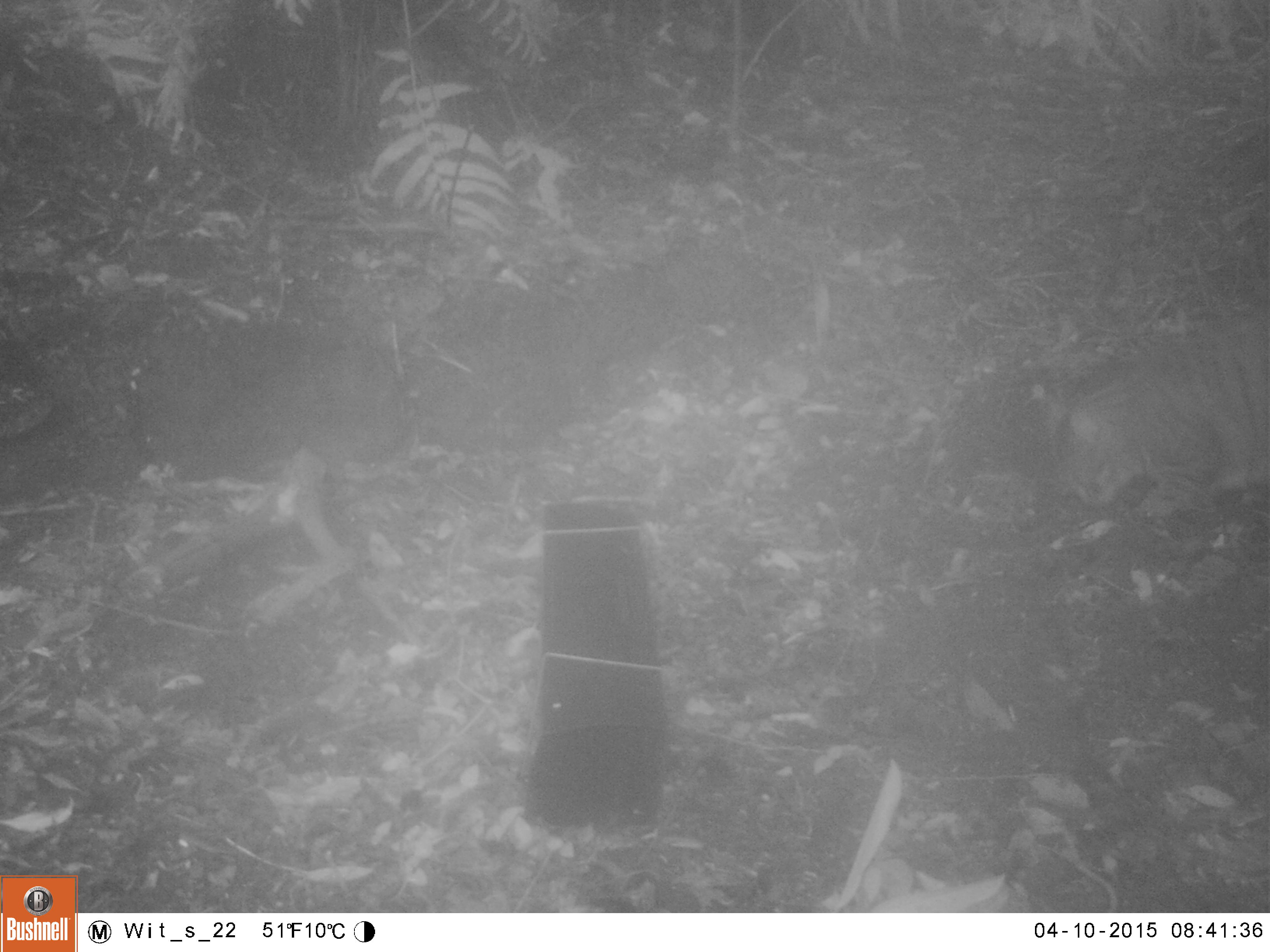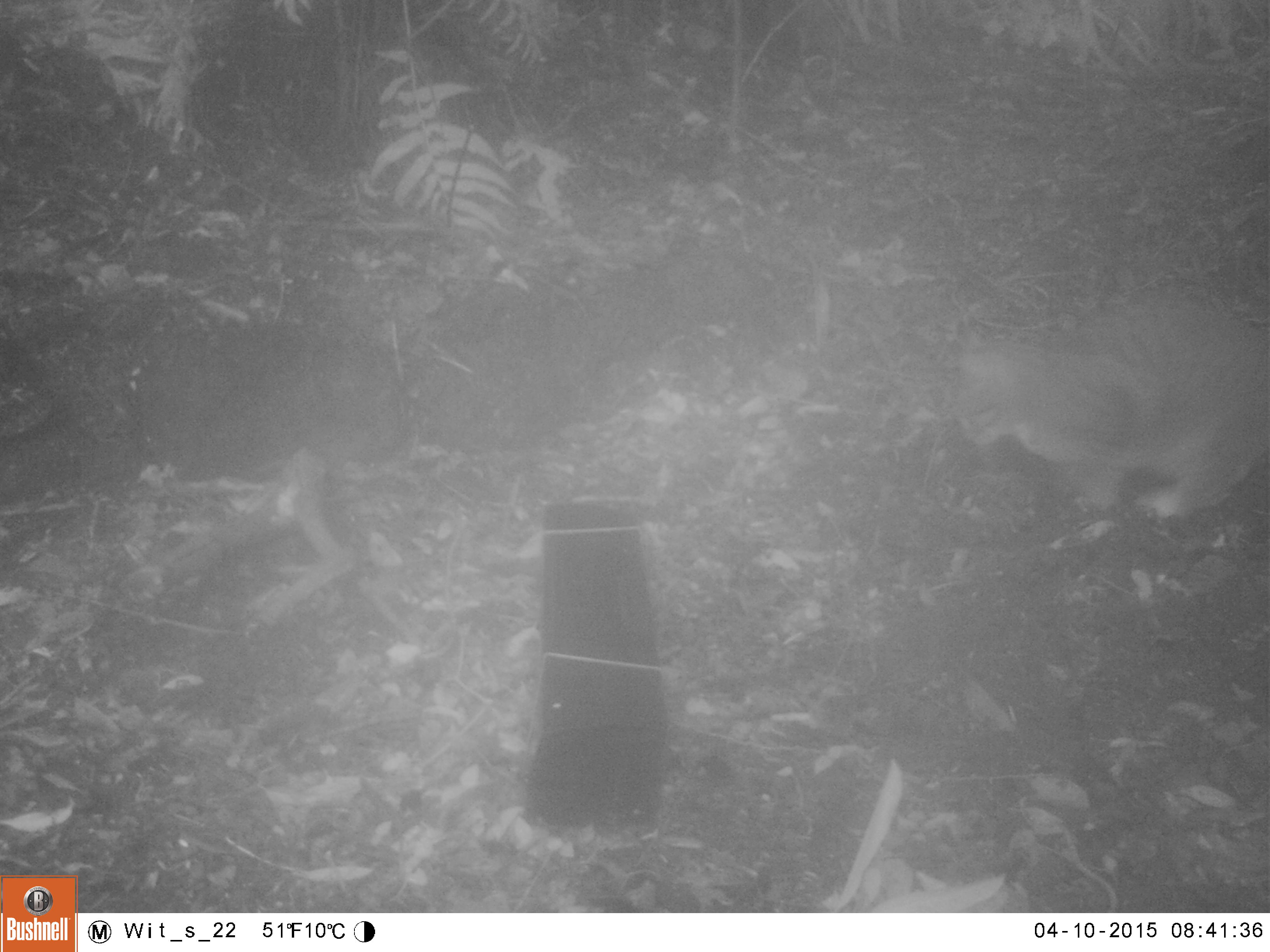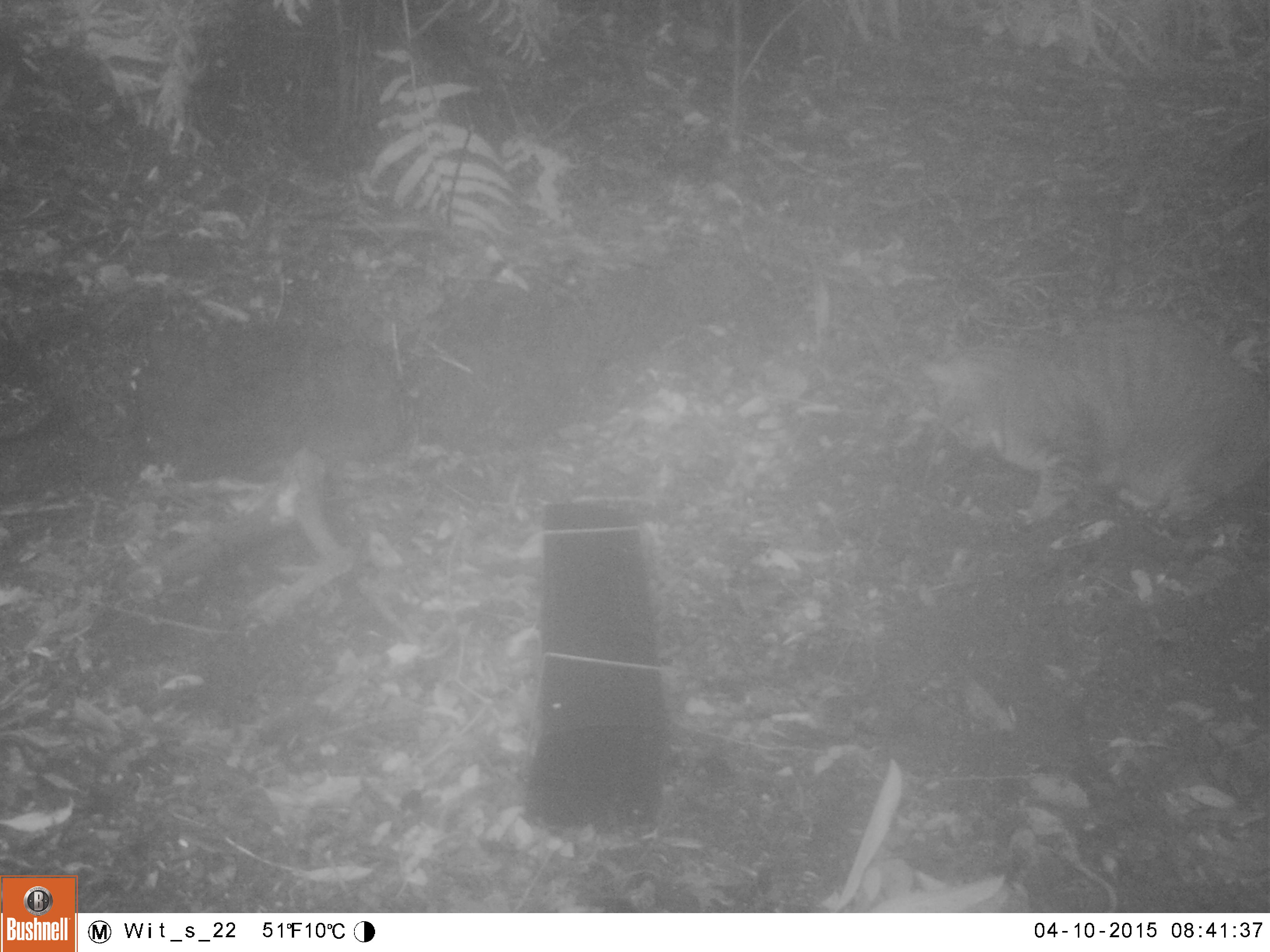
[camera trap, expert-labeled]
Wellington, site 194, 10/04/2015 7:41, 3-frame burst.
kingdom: Animalia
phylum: Chordata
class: Mammalia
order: Carnivora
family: Felidae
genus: Felis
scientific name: Felis catus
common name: cat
Cat (Felis catus).